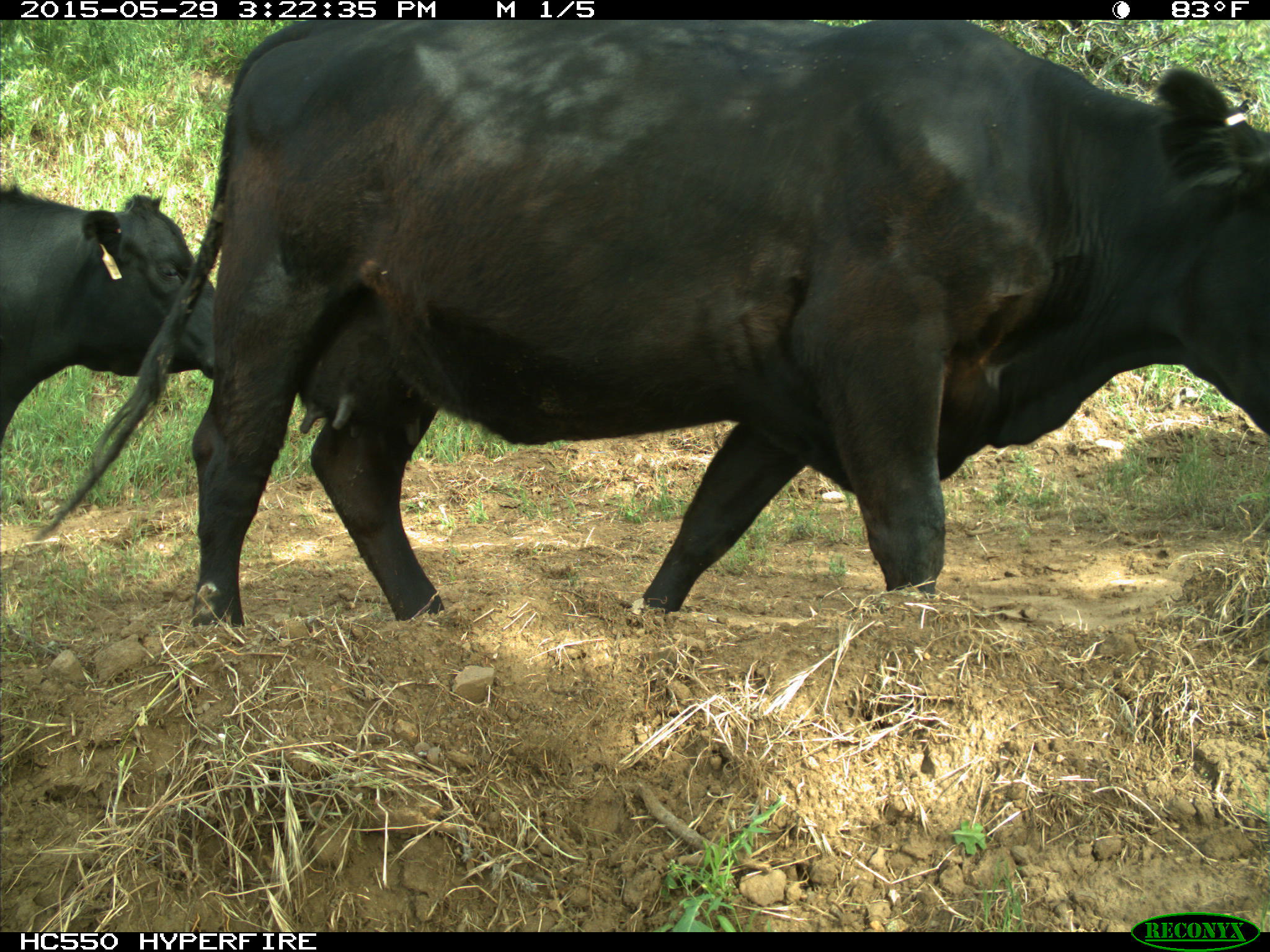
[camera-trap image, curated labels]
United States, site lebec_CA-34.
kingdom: Animalia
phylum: Chordata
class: Mammalia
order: Artiodactyla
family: Bovidae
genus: Bos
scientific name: Bos taurus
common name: domestic cow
Bos taurus (domestic cow).